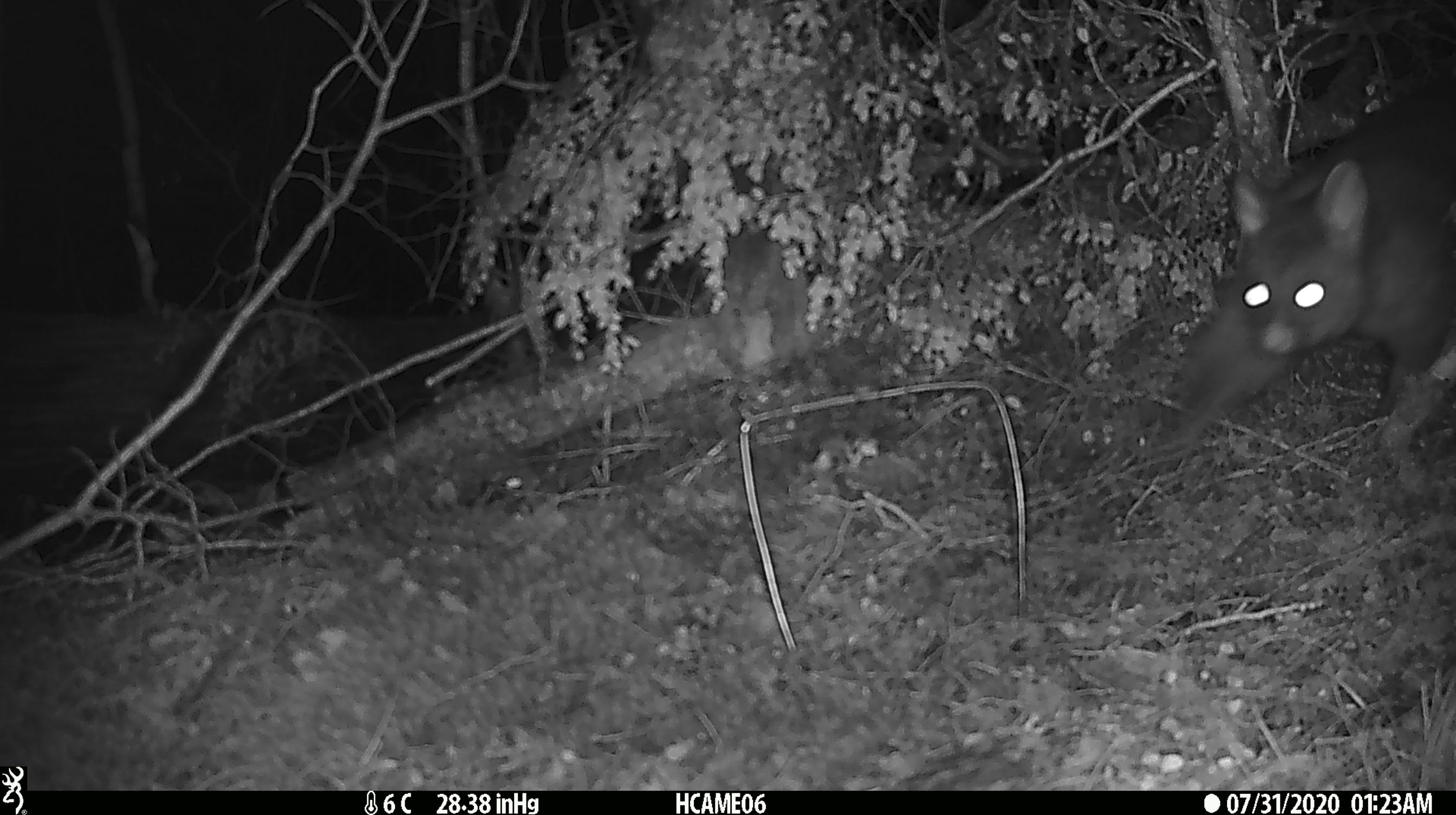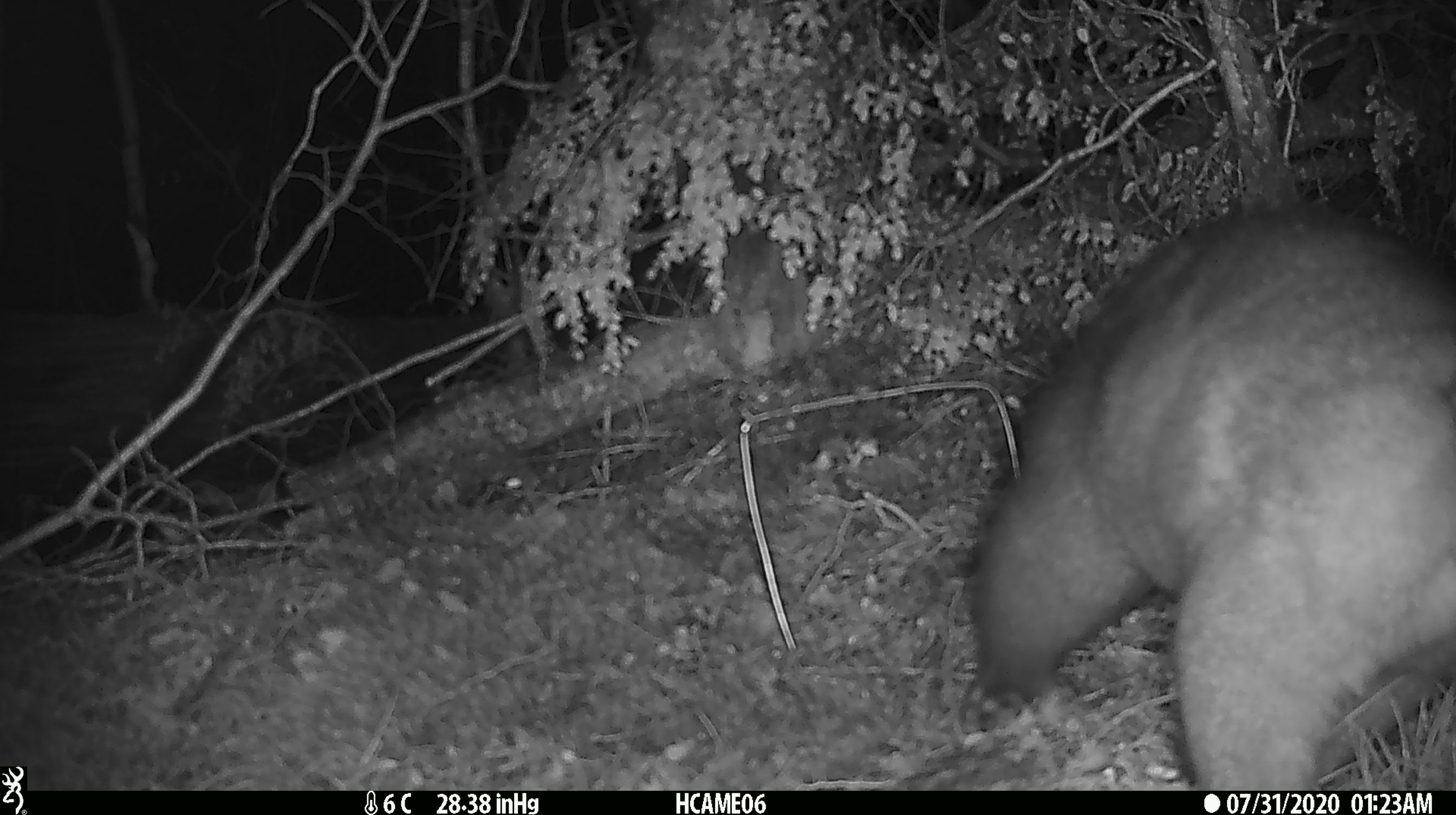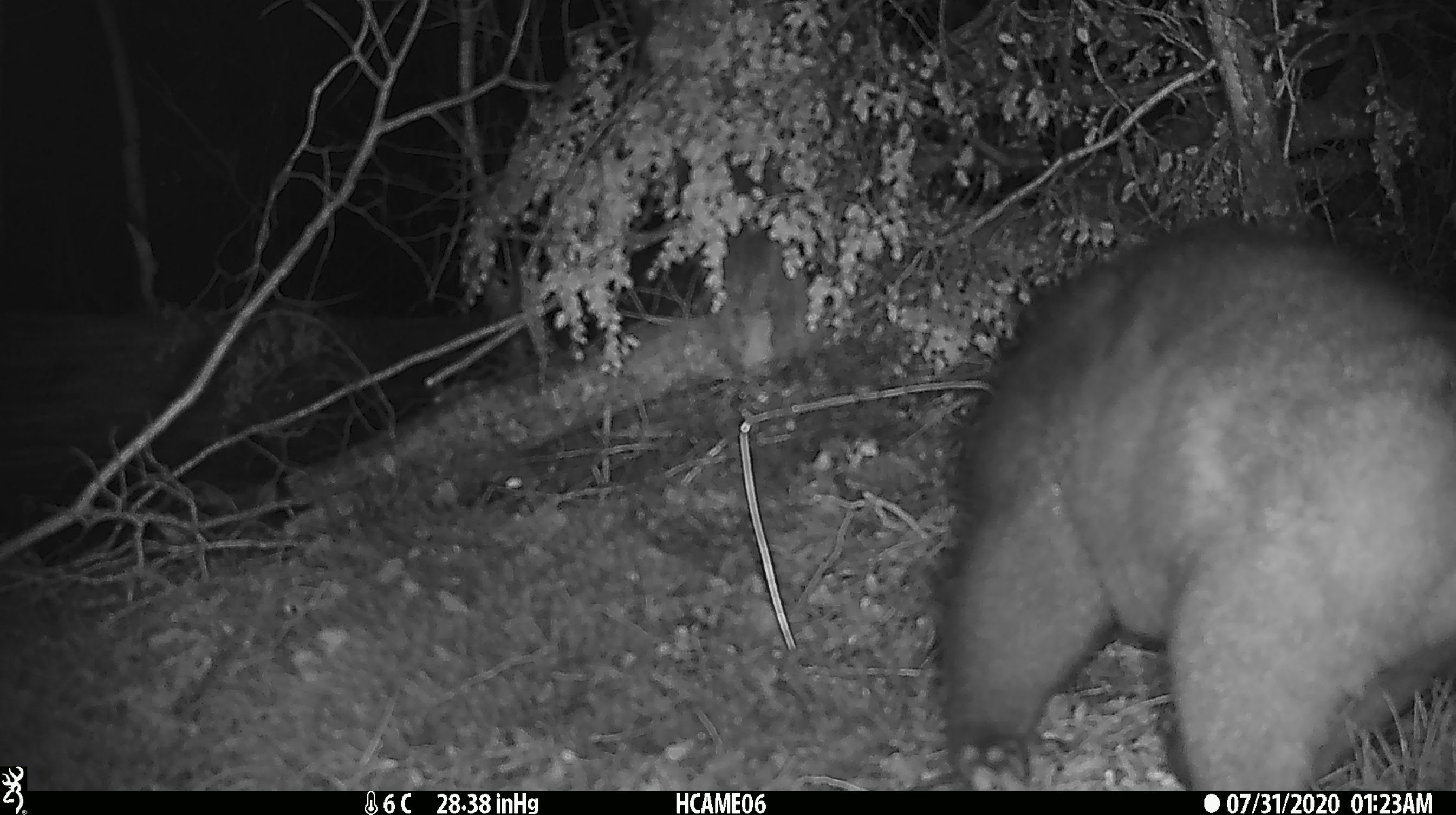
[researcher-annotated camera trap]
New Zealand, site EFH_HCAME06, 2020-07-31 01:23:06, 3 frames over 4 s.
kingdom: Animalia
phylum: Chordata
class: Mammalia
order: Diprotodontia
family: Phalangeridae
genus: Trichosurus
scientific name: Trichosurus vulpecula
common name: common brushtail possum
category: possum